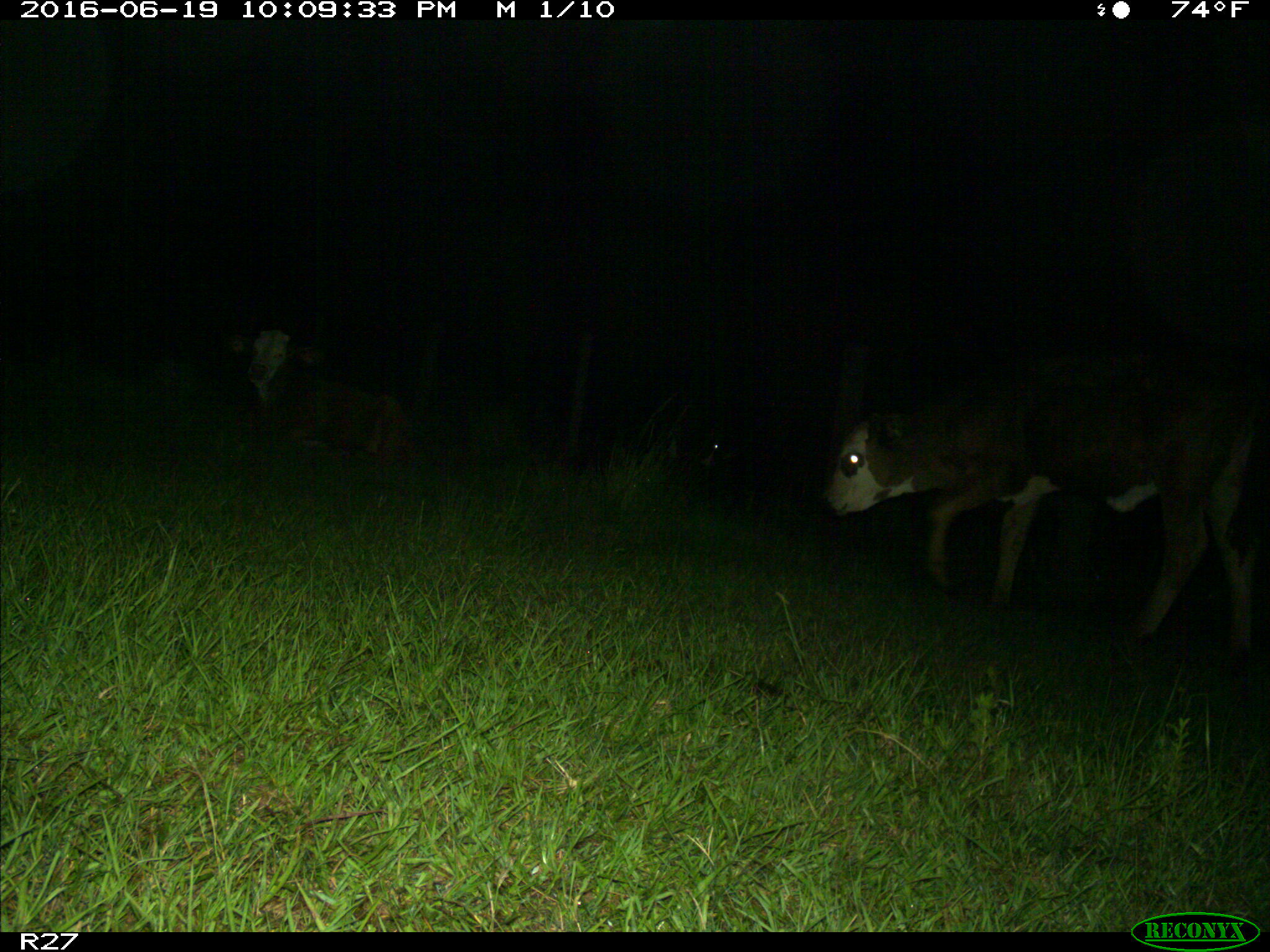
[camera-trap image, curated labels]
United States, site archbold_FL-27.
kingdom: Animalia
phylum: Chordata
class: Mammalia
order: Artiodactyla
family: Bovidae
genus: Bos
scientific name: Bos taurus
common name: domestic cow